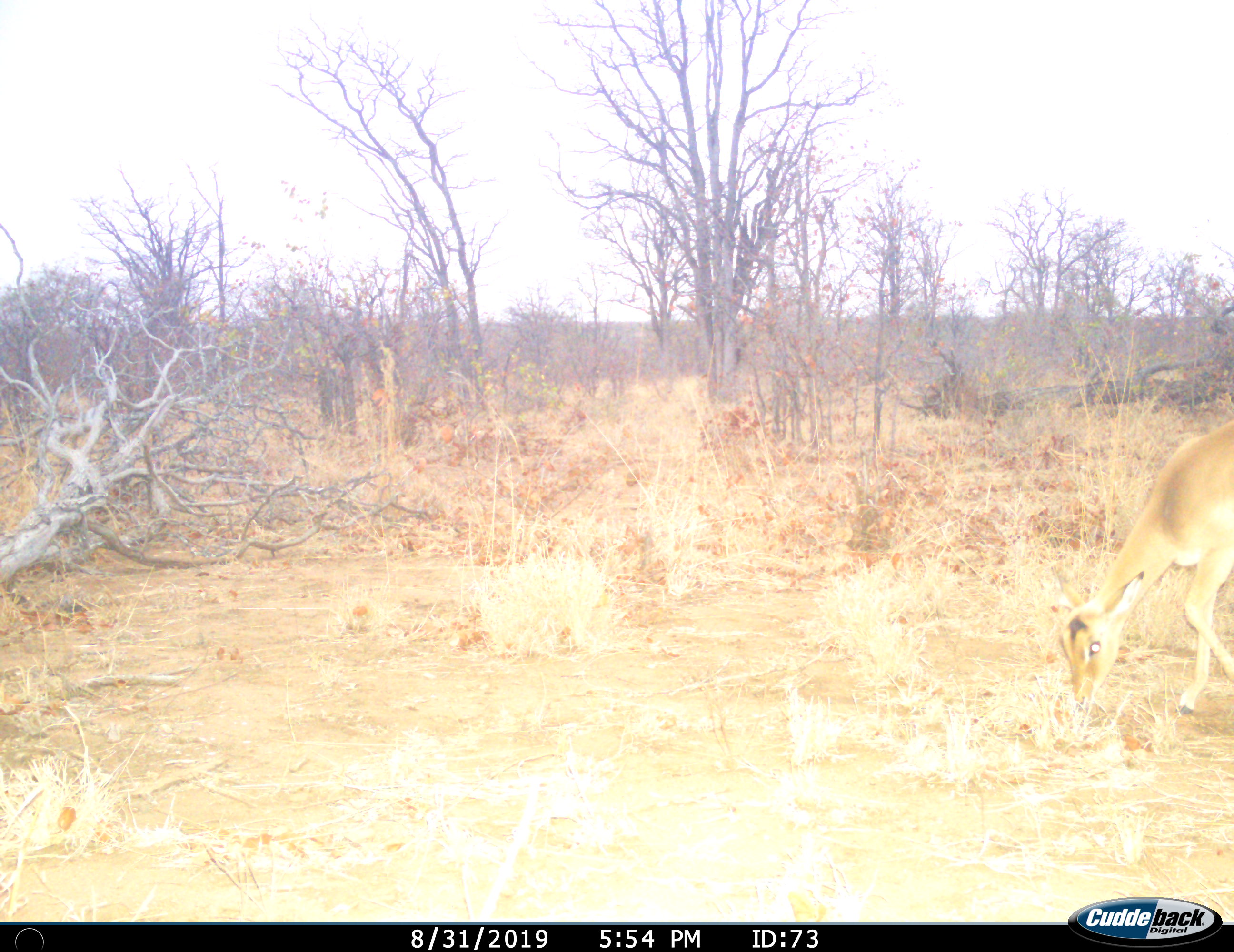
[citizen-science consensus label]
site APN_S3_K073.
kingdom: Animalia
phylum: Chordata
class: Mammalia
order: Artiodactyla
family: Bovidae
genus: Aepyceros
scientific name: Aepyceros melampus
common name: impala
Impala (Aepyceros melampus), count 1. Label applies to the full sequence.